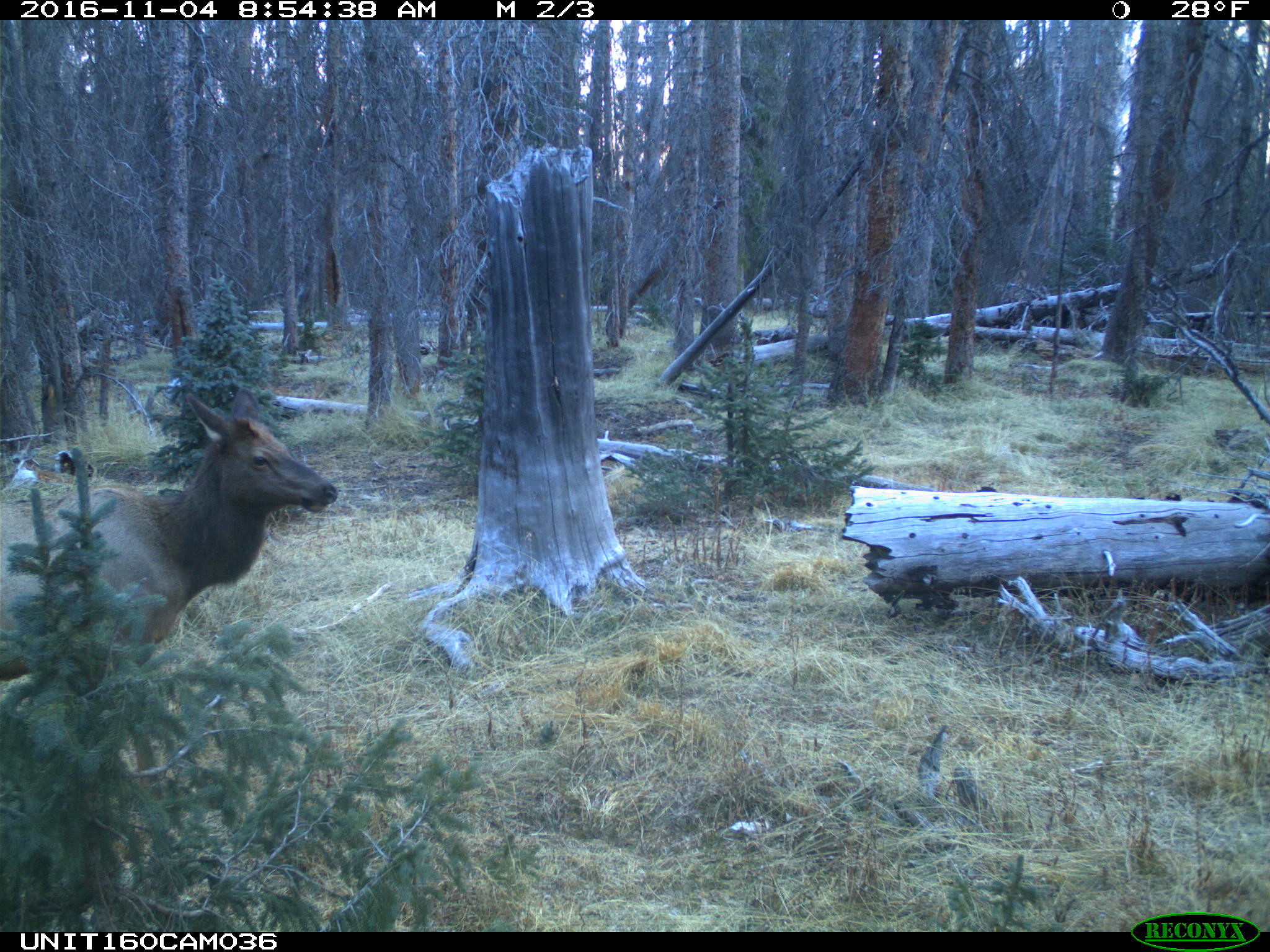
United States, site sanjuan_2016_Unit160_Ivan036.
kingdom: Animalia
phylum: Chordata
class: Mammalia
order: Artiodactyla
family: Cervidae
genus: Cervus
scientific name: Cervus elaphus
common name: red deer